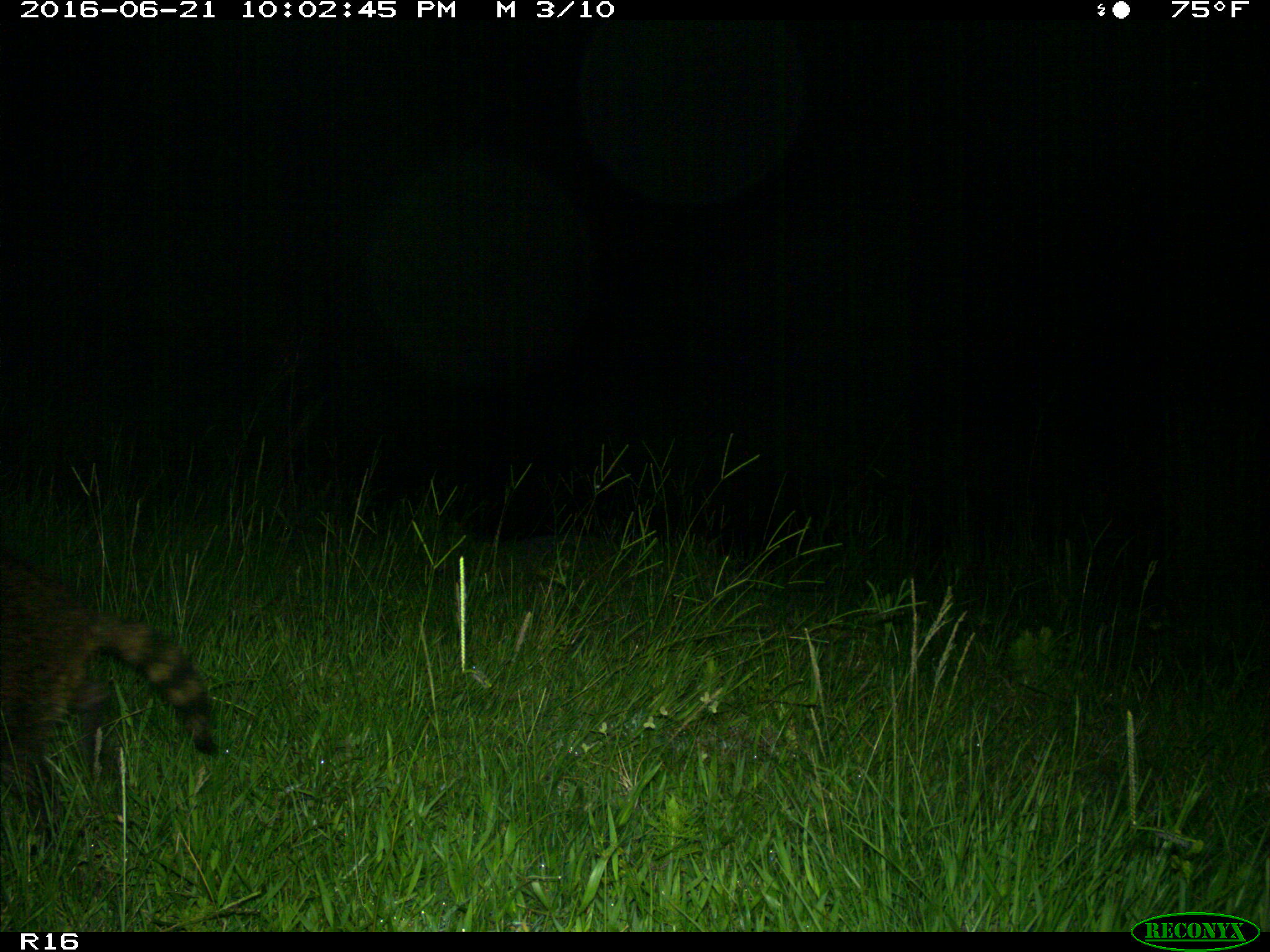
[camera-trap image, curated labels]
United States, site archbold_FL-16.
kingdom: Animalia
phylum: Chordata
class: Mammalia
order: Carnivora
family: Procyonidae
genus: Procyon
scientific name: Procyon lotor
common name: common raccoon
Procyon lotor (common raccoon).